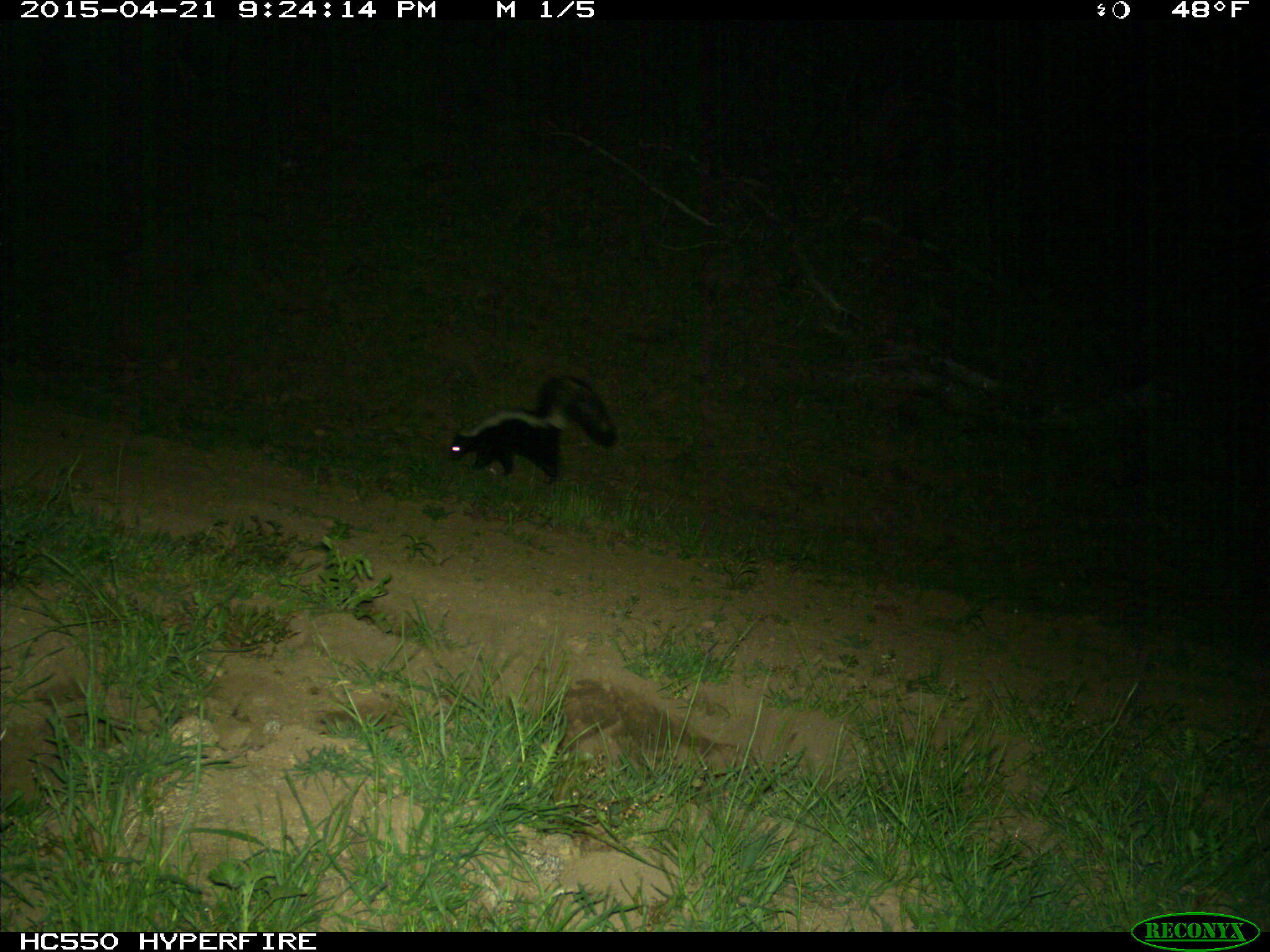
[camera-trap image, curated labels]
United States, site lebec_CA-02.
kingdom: Animalia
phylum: Chordata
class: Mammalia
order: Carnivora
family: Mephitidae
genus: Mephitis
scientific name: Mephitis mephitis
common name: striped skunk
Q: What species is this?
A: Mephitis mephitis (striped skunk).